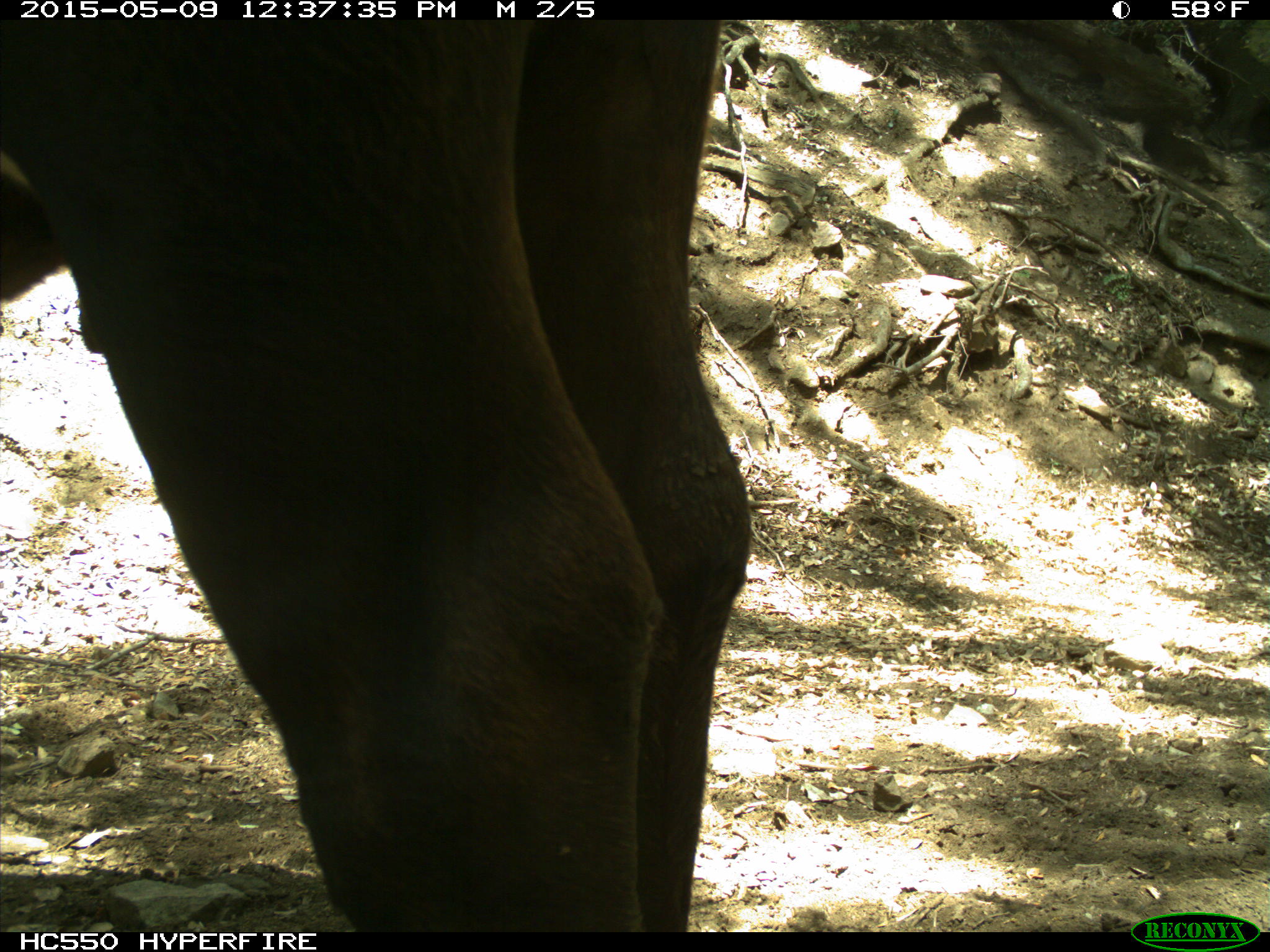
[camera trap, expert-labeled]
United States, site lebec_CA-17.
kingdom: Animalia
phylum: Chordata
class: Mammalia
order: Artiodactyla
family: Bovidae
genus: Bos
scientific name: Bos taurus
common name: domestic cow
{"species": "Bos taurus (domestic cow)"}